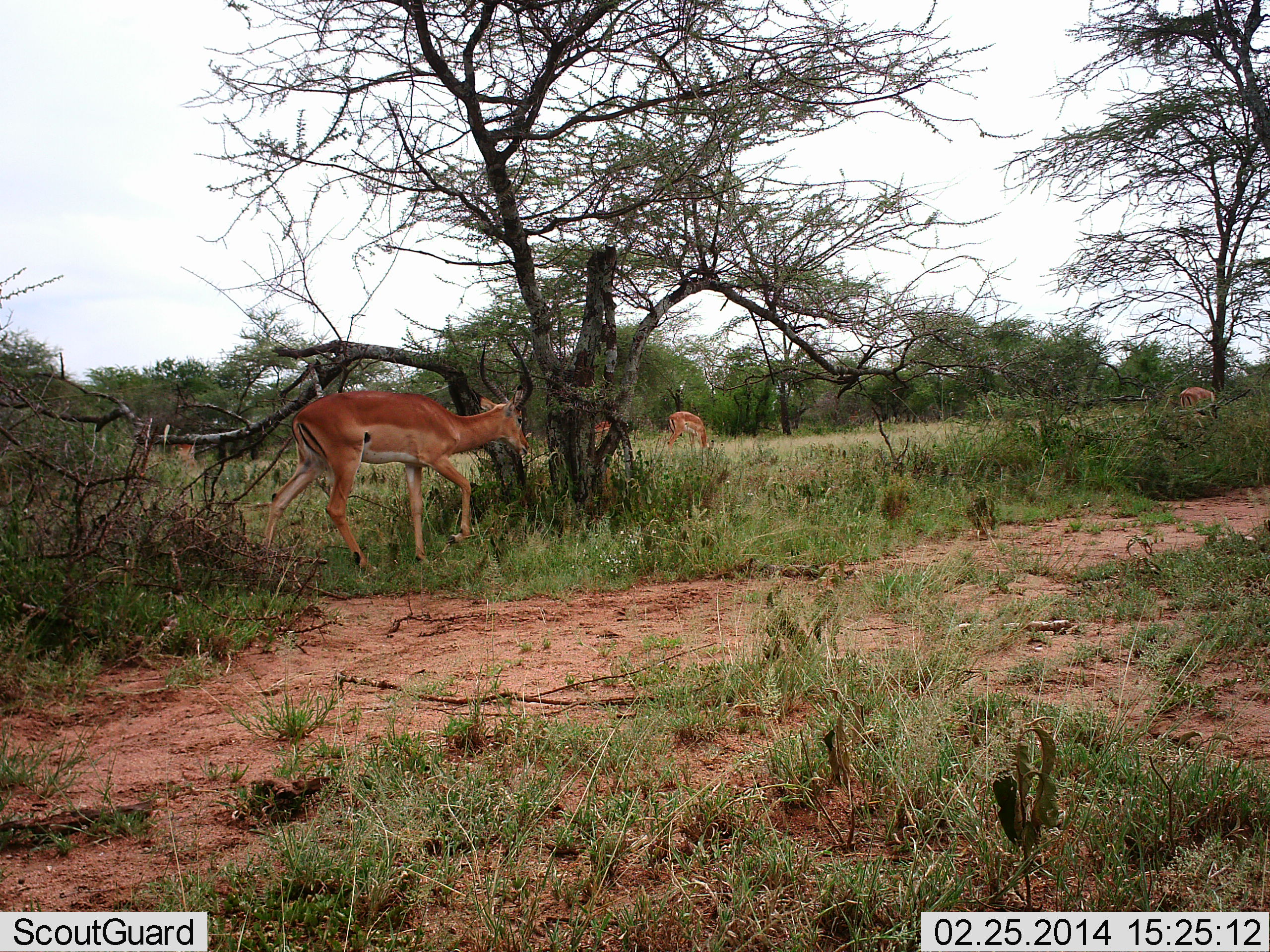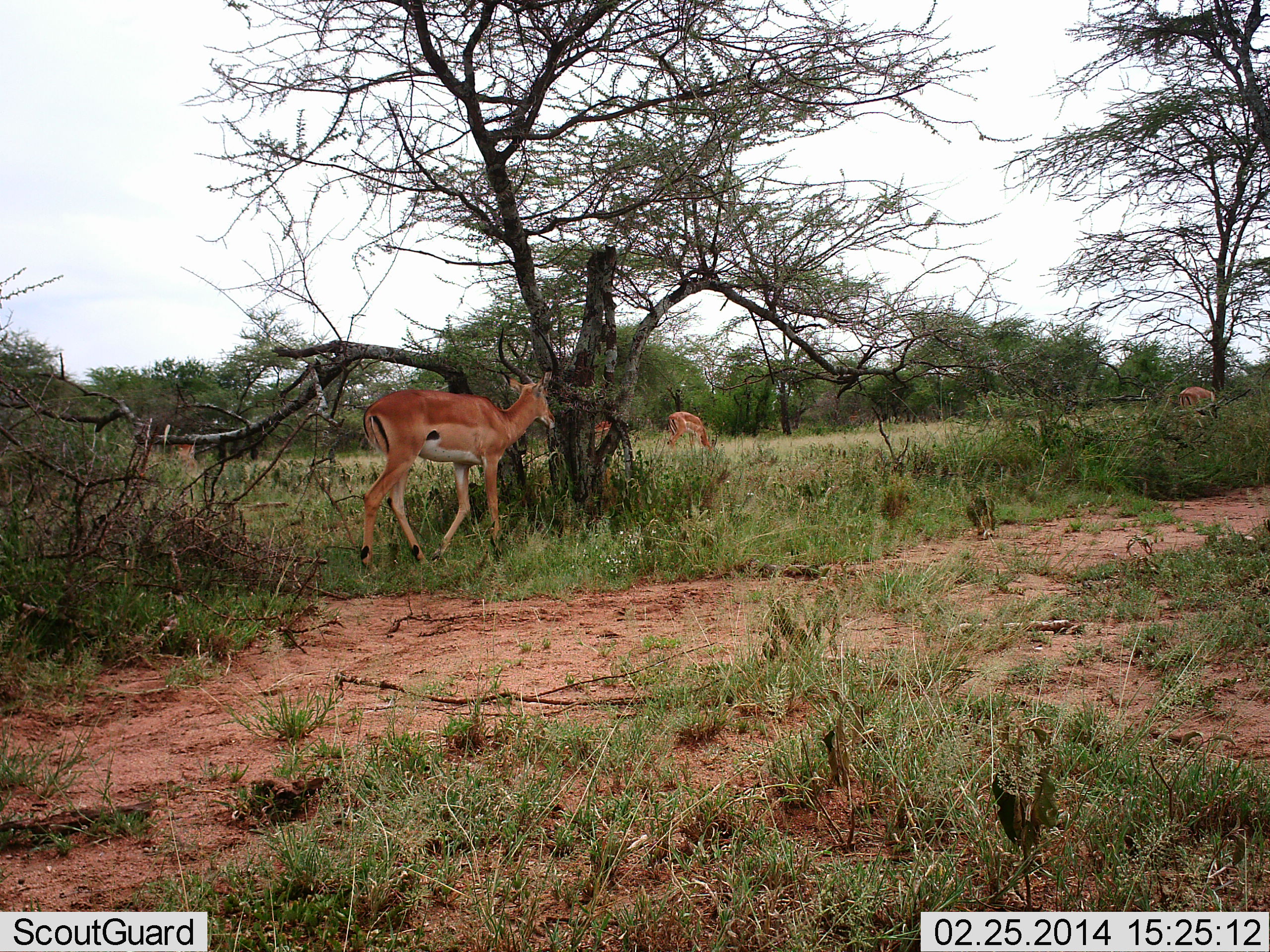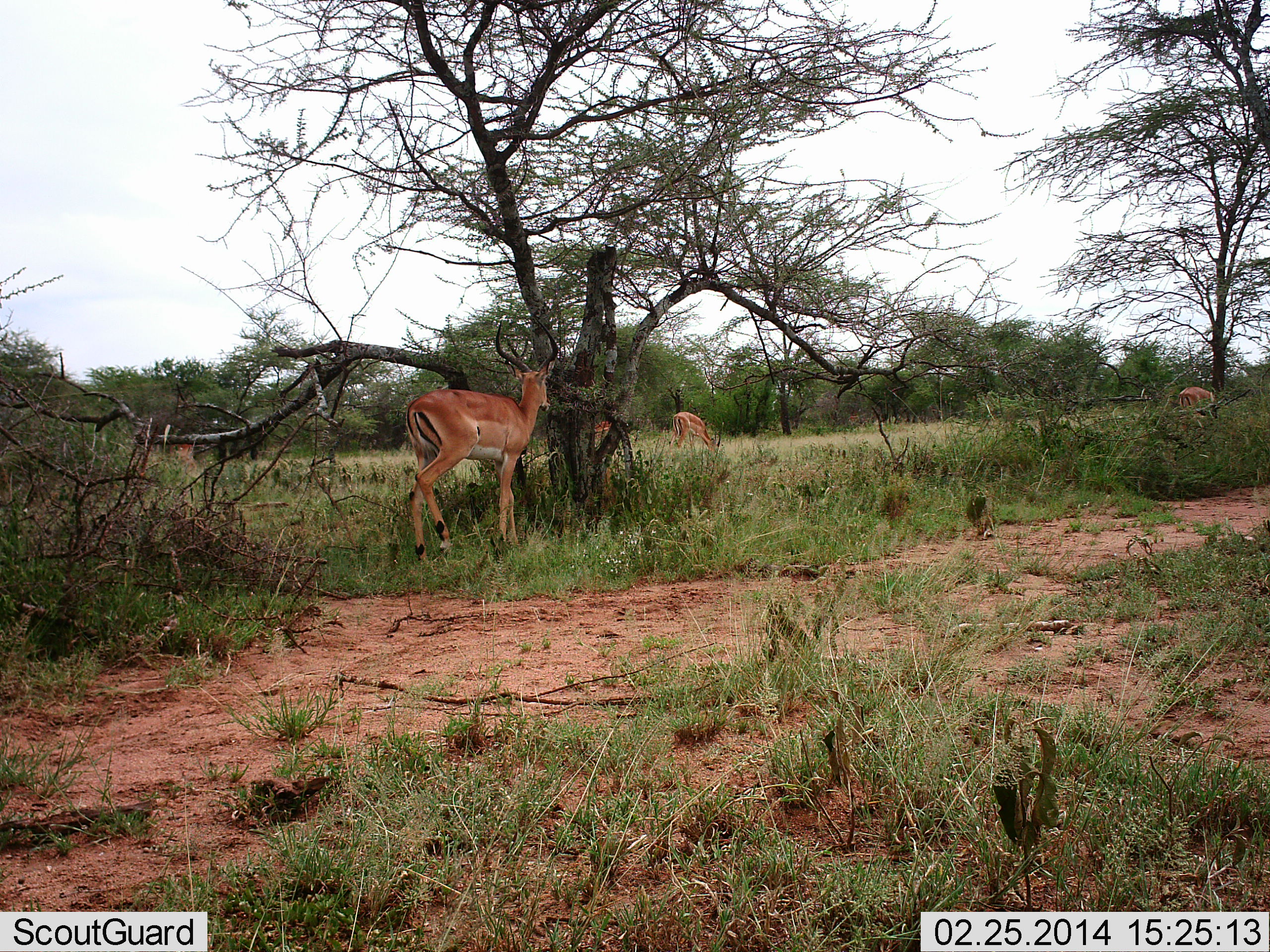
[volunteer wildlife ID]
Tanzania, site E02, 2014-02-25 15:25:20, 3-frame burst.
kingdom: Animalia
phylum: Chordata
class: Mammalia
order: Artiodactyla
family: Bovidae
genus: Aepyceros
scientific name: Aepyceros melampus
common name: impala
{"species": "impala (Aepyceros melampus)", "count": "4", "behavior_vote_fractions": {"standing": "20%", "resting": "0%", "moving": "90%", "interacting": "0%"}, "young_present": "0%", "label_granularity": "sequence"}